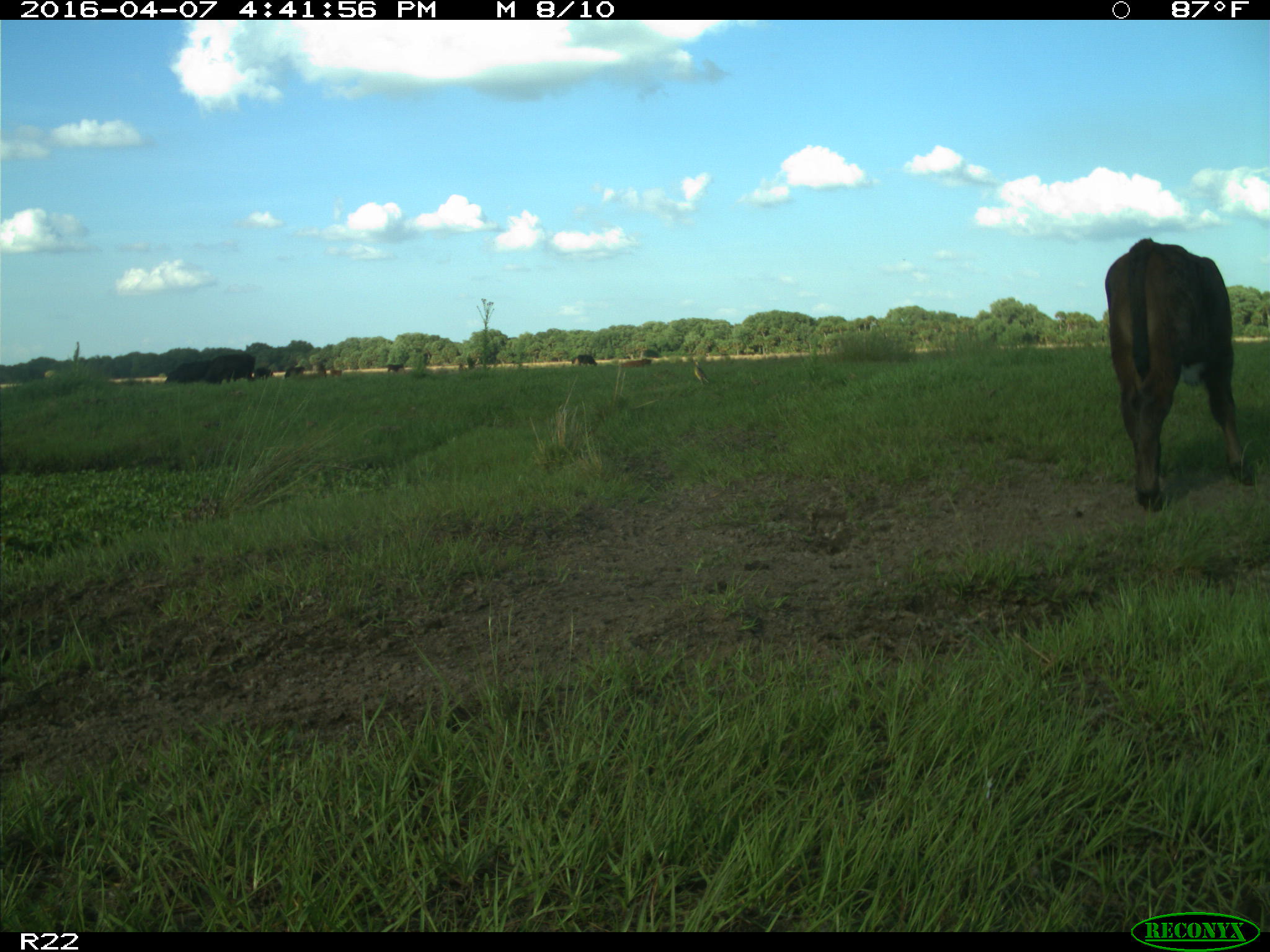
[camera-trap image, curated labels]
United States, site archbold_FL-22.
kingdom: Animalia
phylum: Chordata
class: Mammalia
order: Artiodactyla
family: Bovidae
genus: Bos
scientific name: Bos taurus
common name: domestic cow